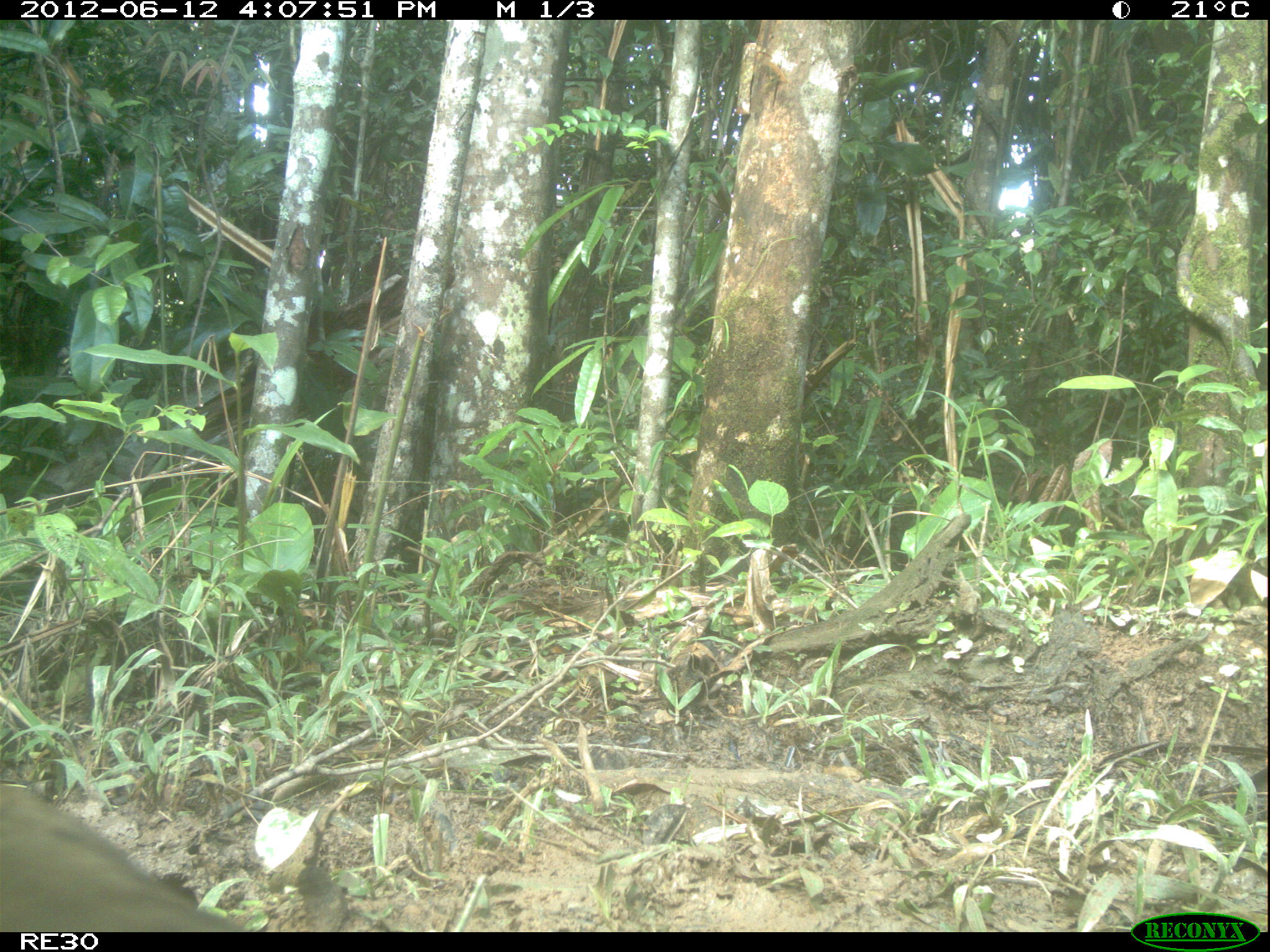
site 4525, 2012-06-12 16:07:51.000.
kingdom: Animalia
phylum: Chordata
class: Aves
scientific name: Aves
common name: bird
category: unknown bird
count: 1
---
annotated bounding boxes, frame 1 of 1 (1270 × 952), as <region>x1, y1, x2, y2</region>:
unknown bird: <region>1, 771, 256, 930</region>